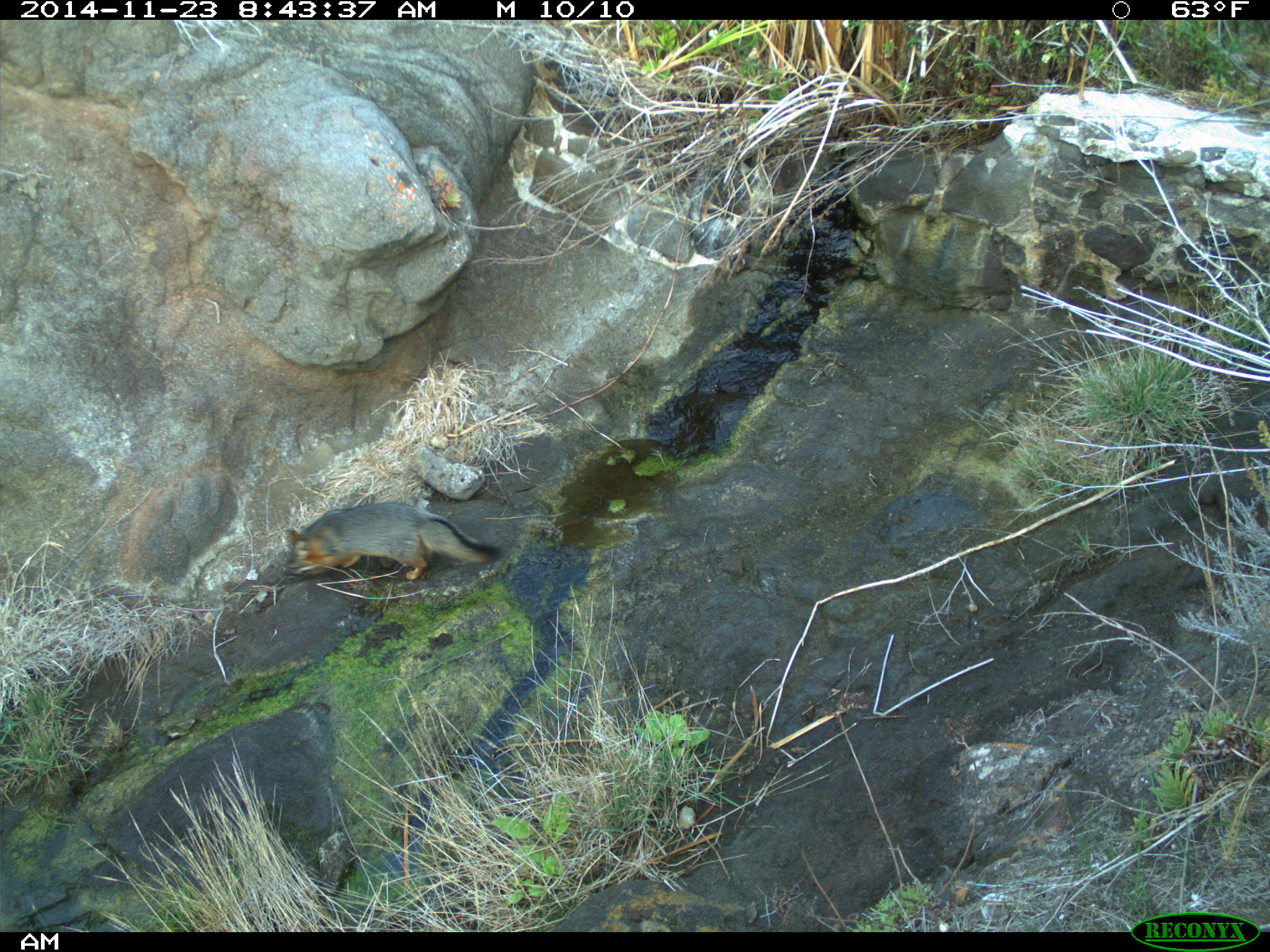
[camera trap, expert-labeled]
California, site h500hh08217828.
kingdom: Animalia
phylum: Chordata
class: Mammalia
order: Carnivora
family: Canidae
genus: Urocyon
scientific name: Urocyon littoralis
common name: island fox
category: fox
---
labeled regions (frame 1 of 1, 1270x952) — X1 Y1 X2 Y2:
fox: 282 501 505 580